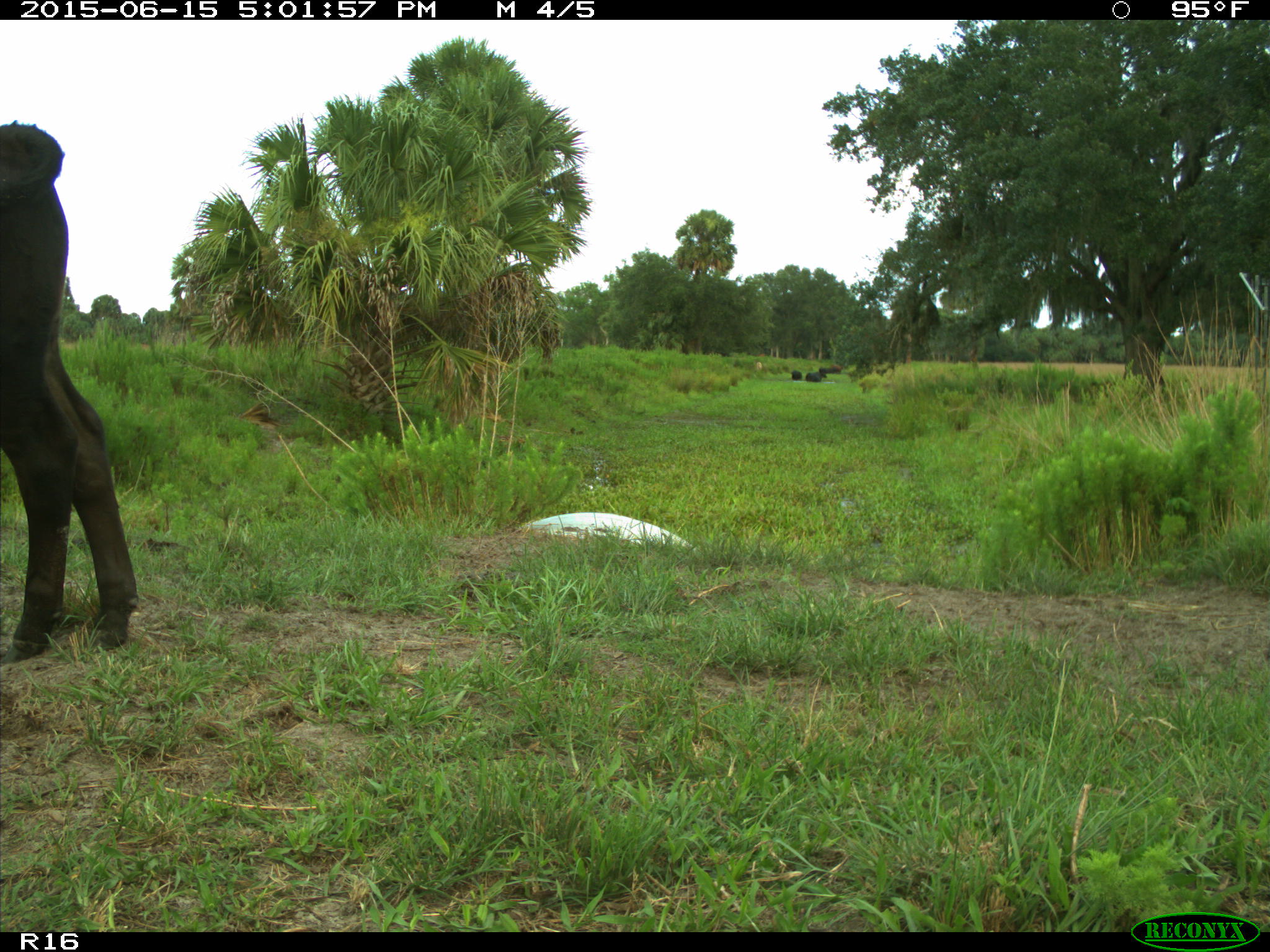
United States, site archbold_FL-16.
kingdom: Animalia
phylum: Chordata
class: Mammalia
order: Artiodactyla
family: Bovidae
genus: Bos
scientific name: Bos taurus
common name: domestic cow